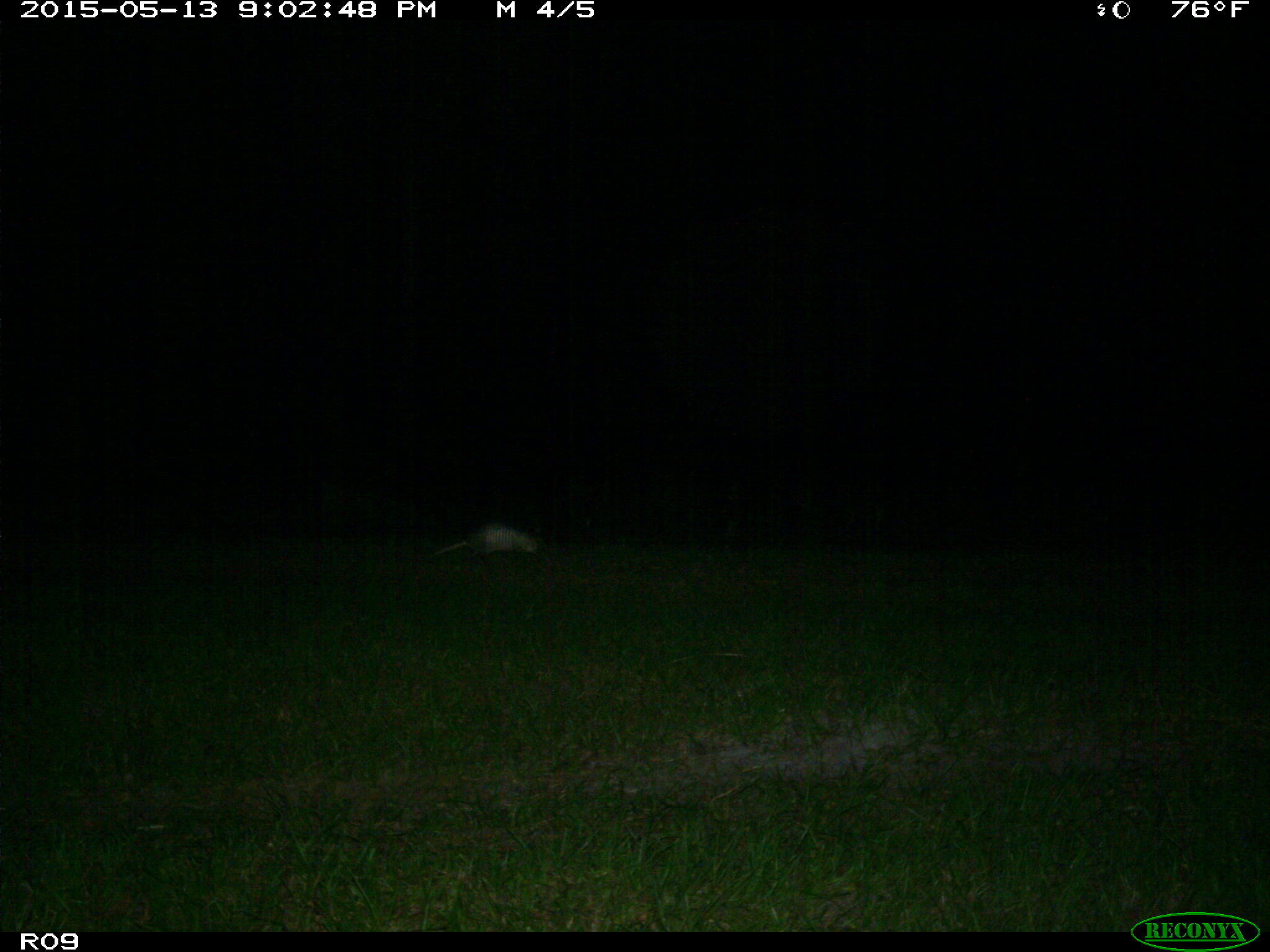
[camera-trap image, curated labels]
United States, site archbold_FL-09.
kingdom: Animalia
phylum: Chordata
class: Mammalia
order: Cingulata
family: Dasypodidae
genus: Dasypus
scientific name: Dasypus novemcinctus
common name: nine-banded armadillo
Dasypus novemcinctus (nine-banded armadillo).